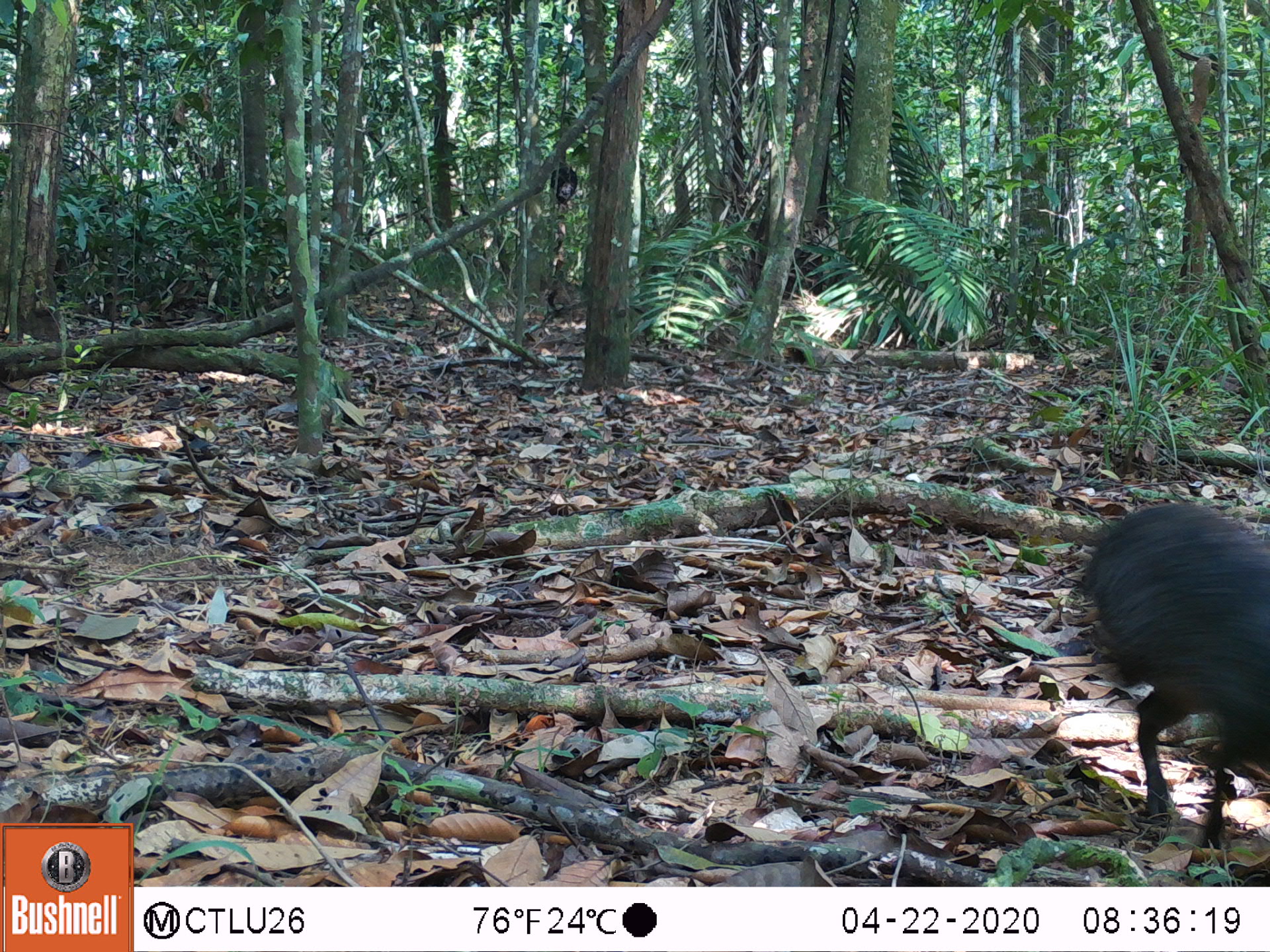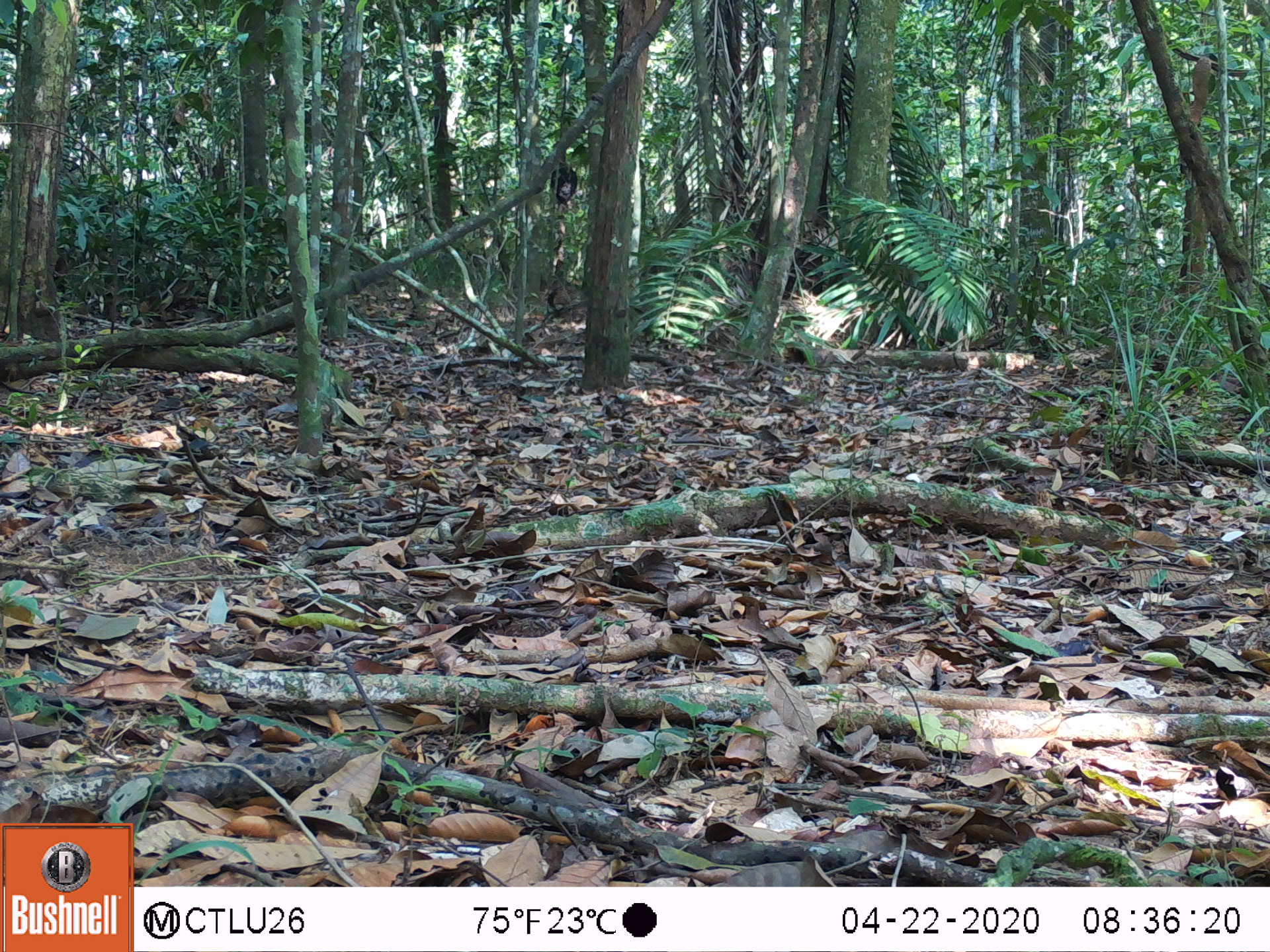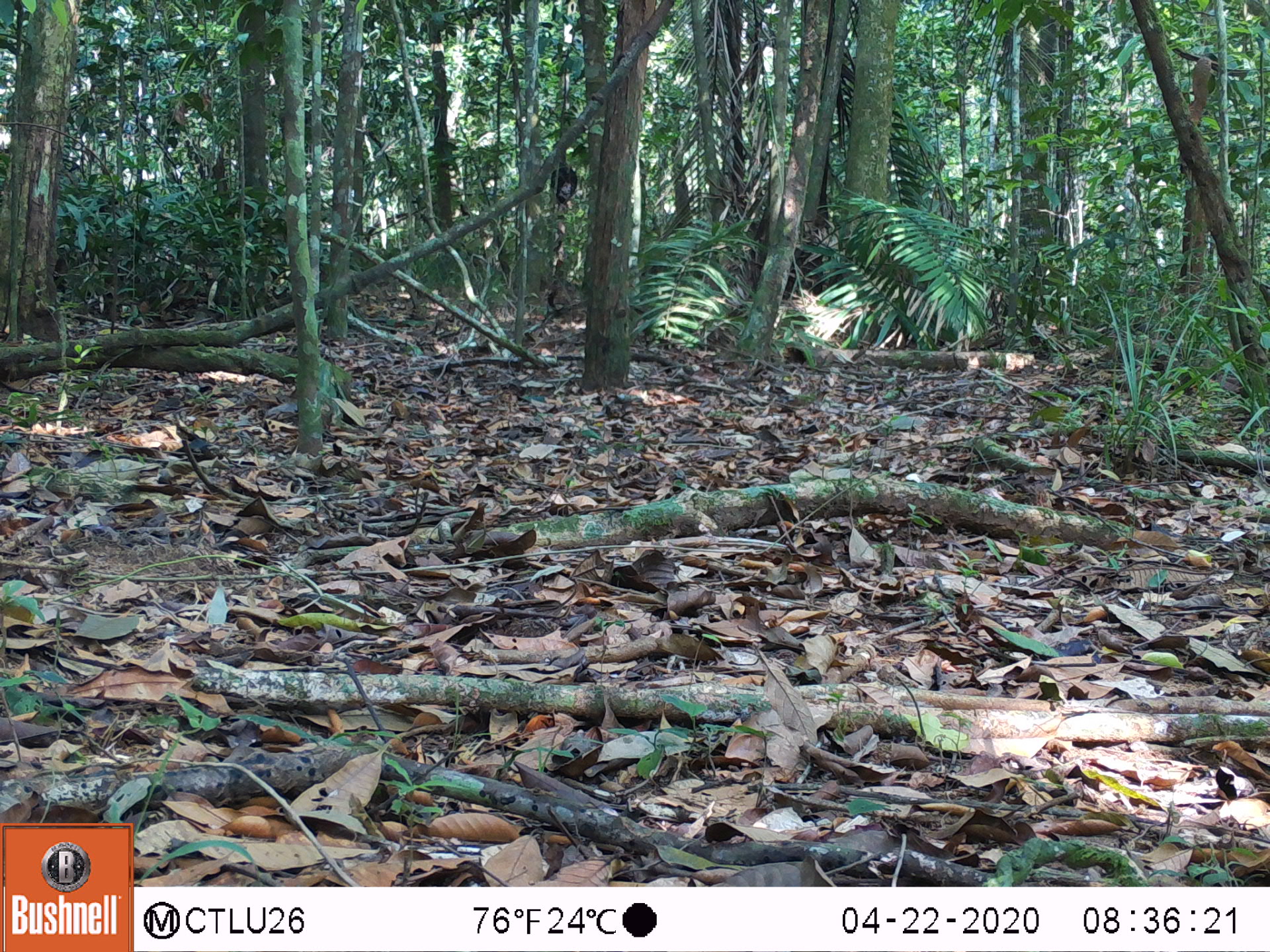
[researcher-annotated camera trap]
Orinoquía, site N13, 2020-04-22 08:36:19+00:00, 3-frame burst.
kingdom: Animalia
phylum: Chordata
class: Mammalia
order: Rodentia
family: Dasyproctidae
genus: Dasyprocta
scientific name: Dasyprocta fuliginosa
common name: black agouti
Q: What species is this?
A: Black agouti (Dasyprocta fuliginosa).